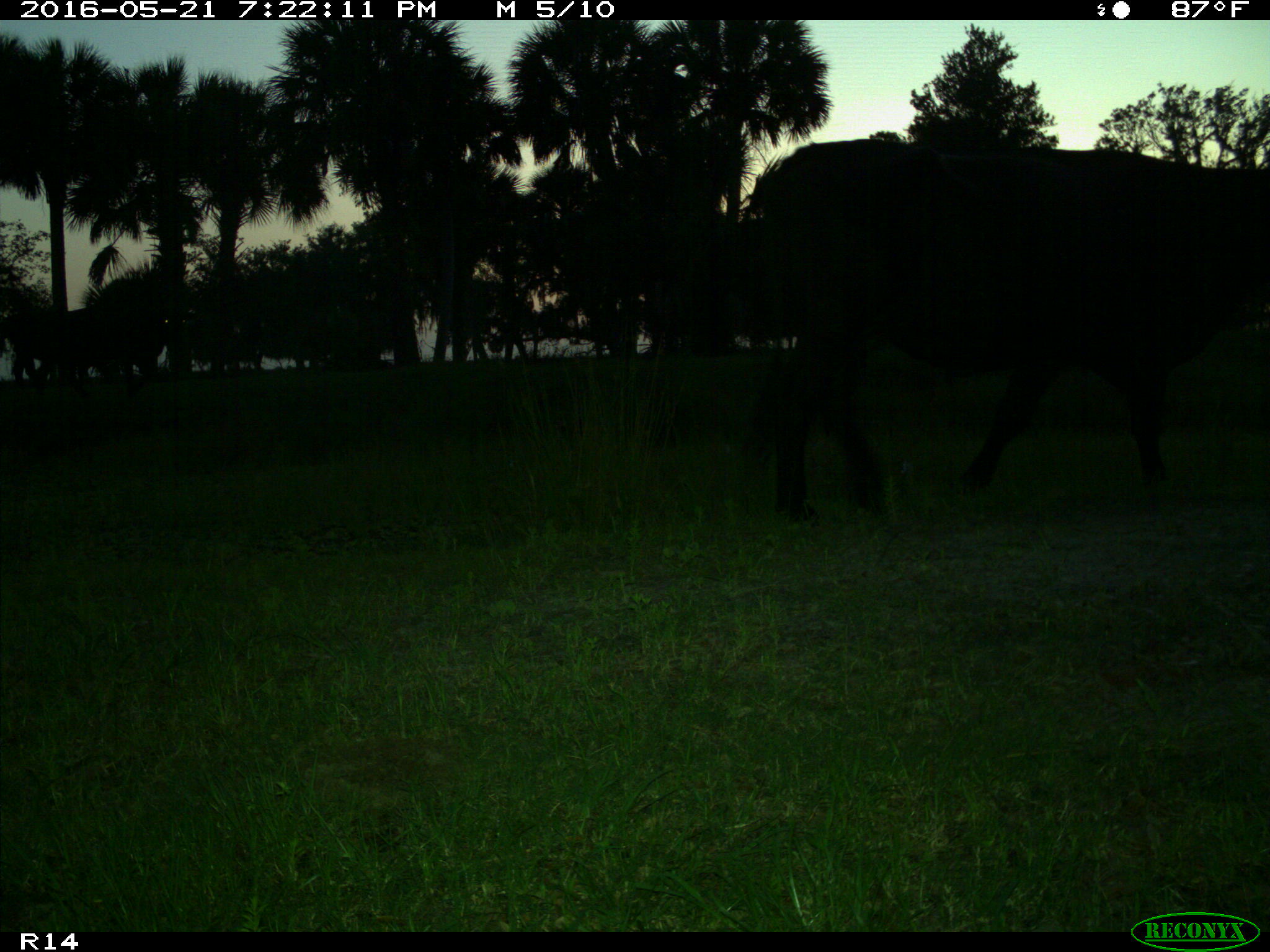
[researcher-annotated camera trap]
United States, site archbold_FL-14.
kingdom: Animalia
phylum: Chordata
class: Mammalia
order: Artiodactyla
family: Bovidae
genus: Bos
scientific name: Bos taurus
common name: domestic cow